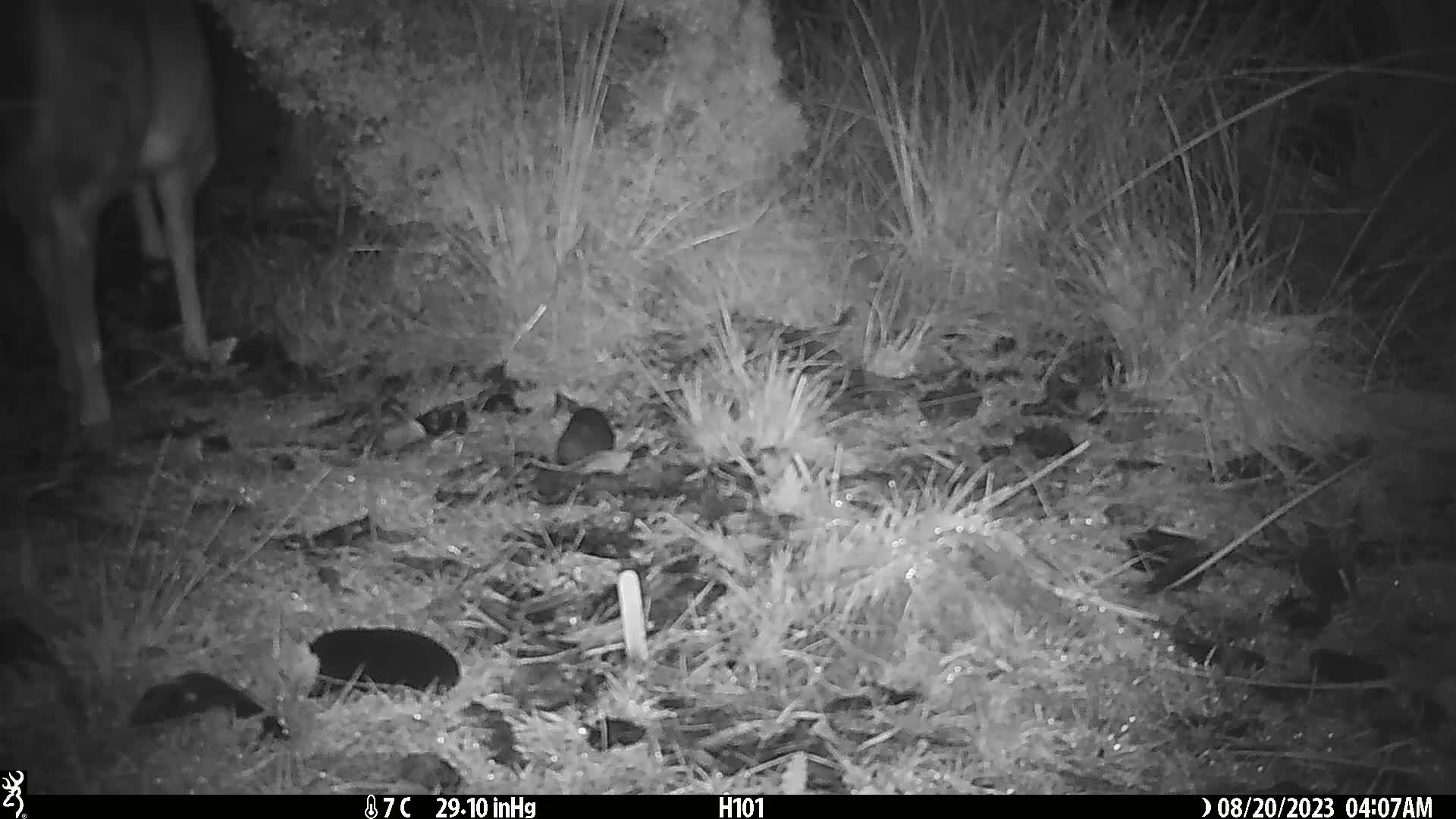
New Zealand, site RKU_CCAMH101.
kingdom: Animalia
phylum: Chordata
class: Mammalia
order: Artiodactyla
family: Cervidae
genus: Odocoileus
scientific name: Odocoileus virginianus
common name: white-tailed deer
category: white tailed deer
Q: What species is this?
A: White tailed deer (white-tailed deer) (Odocoileus virginianus).